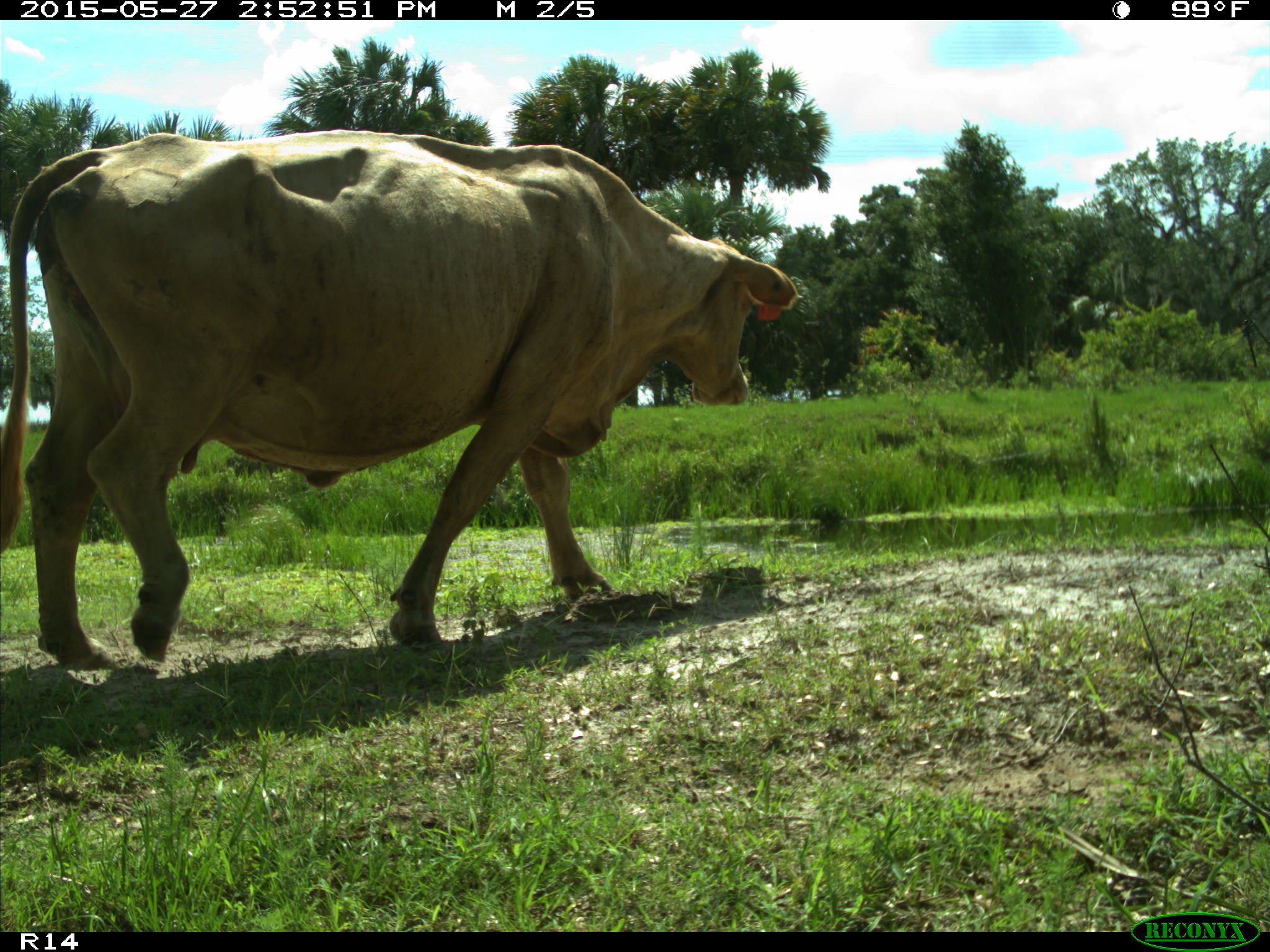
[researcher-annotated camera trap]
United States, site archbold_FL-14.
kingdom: Animalia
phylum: Chordata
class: Mammalia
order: Artiodactyla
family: Bovidae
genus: Bos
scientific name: Bos taurus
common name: domestic cow